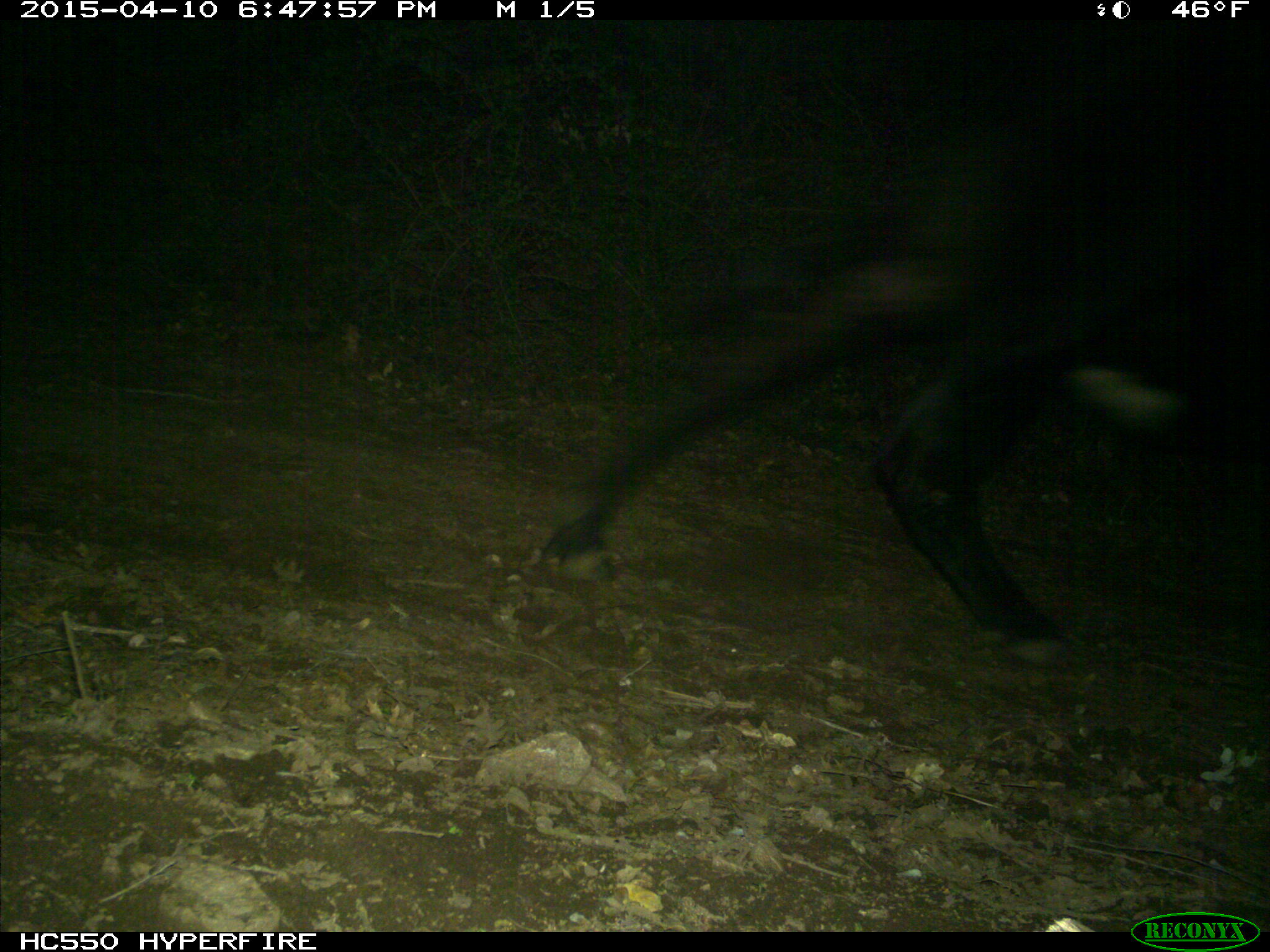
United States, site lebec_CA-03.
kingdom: Animalia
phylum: Chordata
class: Mammalia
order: Artiodactyla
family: Bovidae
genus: Bos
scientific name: Bos taurus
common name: domestic cow